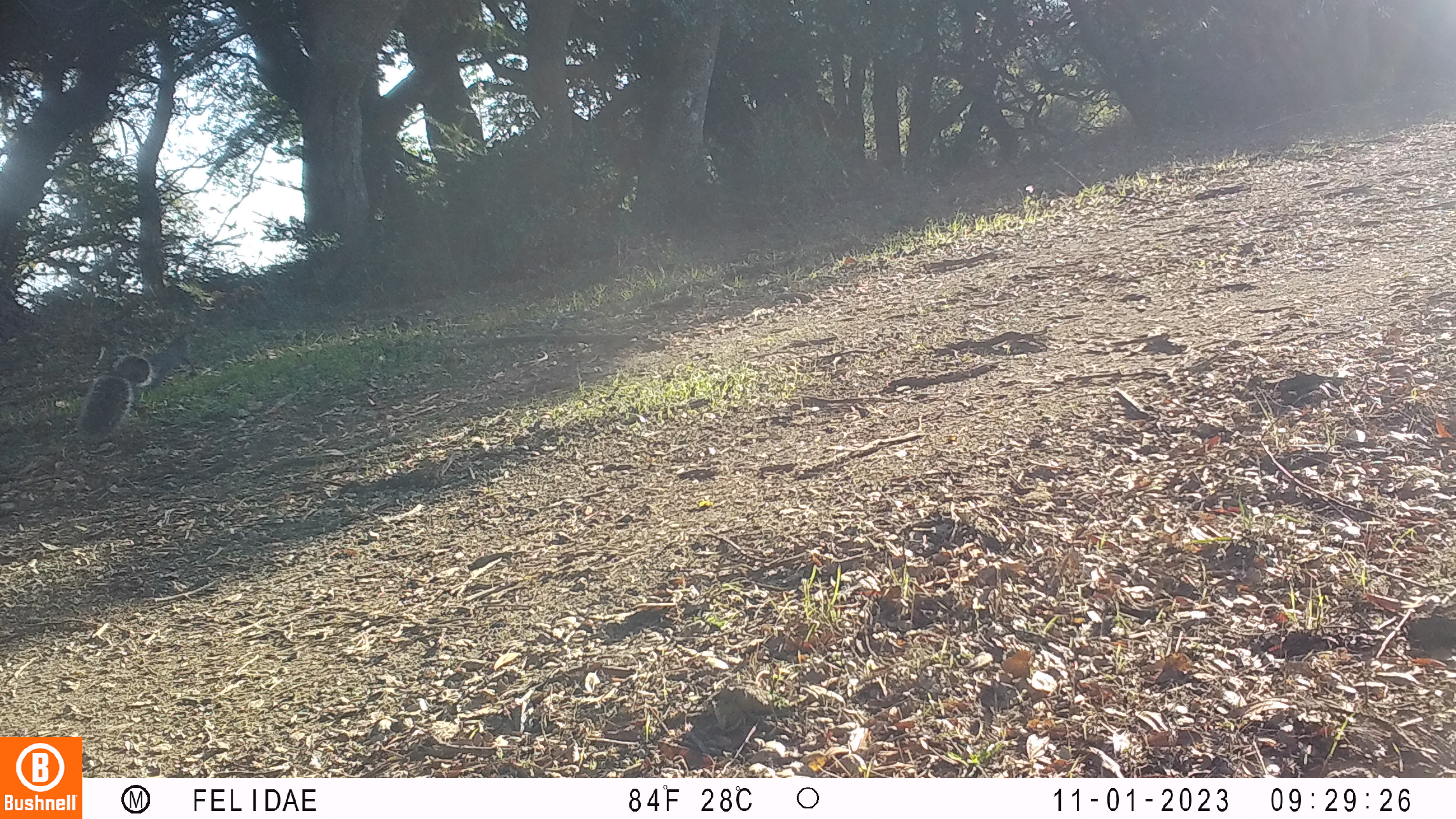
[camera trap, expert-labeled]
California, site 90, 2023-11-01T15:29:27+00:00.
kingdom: Animalia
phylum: Chordata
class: Mammalia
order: Rodentia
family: Sciuridae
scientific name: Sciuridae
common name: squirrel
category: unknown squirrel